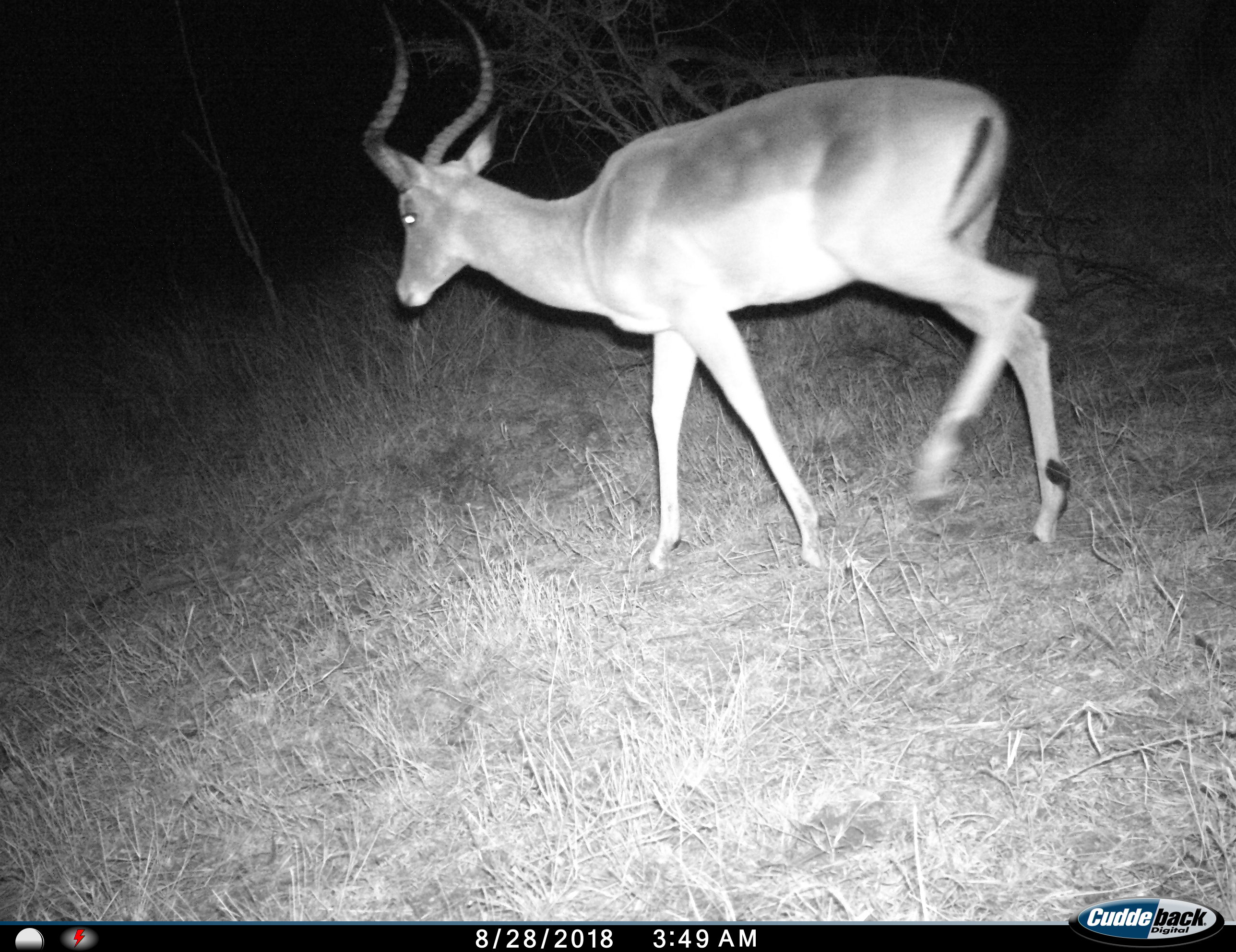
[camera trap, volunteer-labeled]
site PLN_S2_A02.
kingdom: Animalia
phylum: Chordata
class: Mammalia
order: Artiodactyla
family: Bovidae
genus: Aepyceros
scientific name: Aepyceros melampus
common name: impala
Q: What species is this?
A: Impala (Aepyceros melampus).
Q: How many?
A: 1.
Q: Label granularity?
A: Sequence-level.